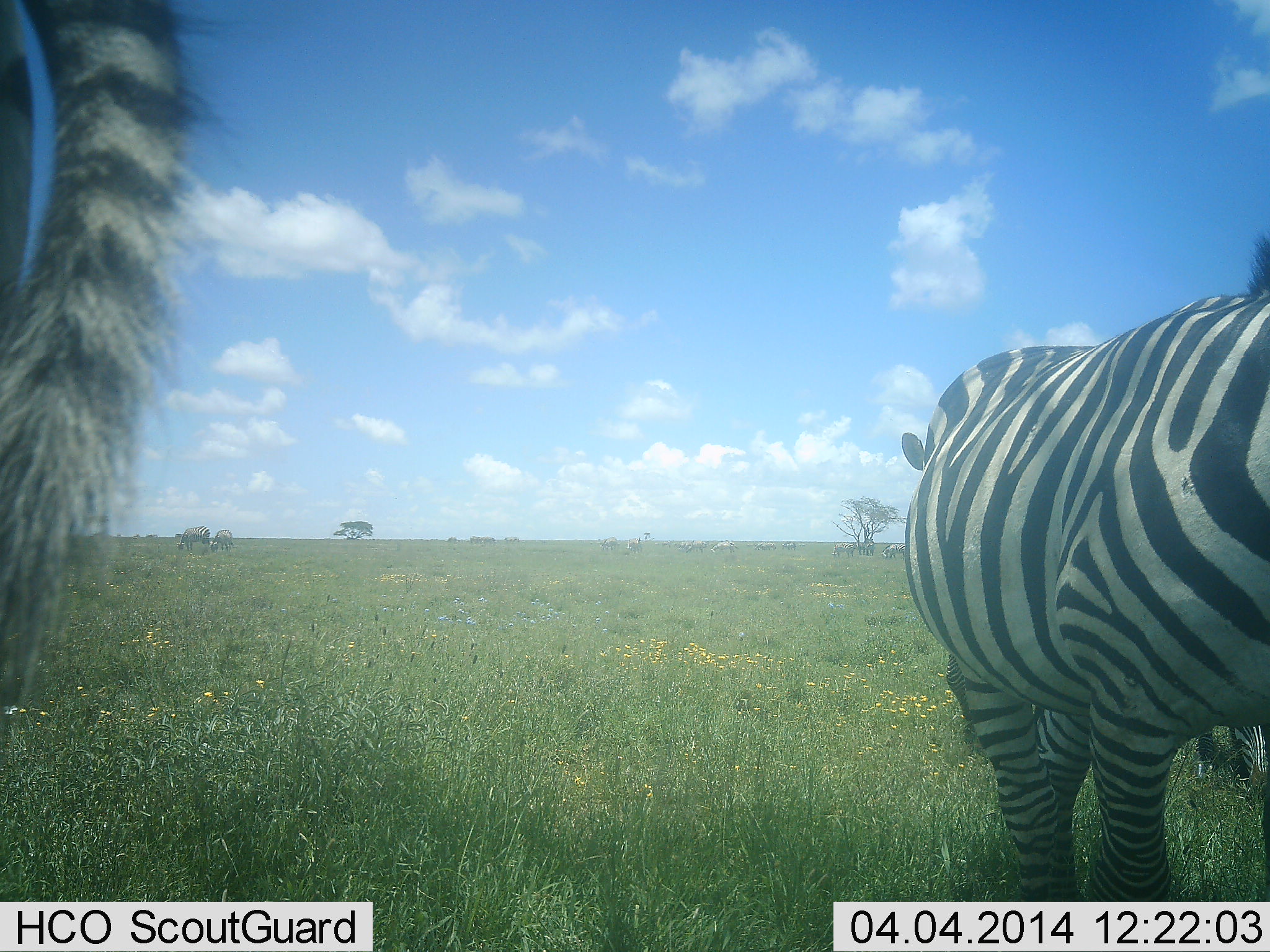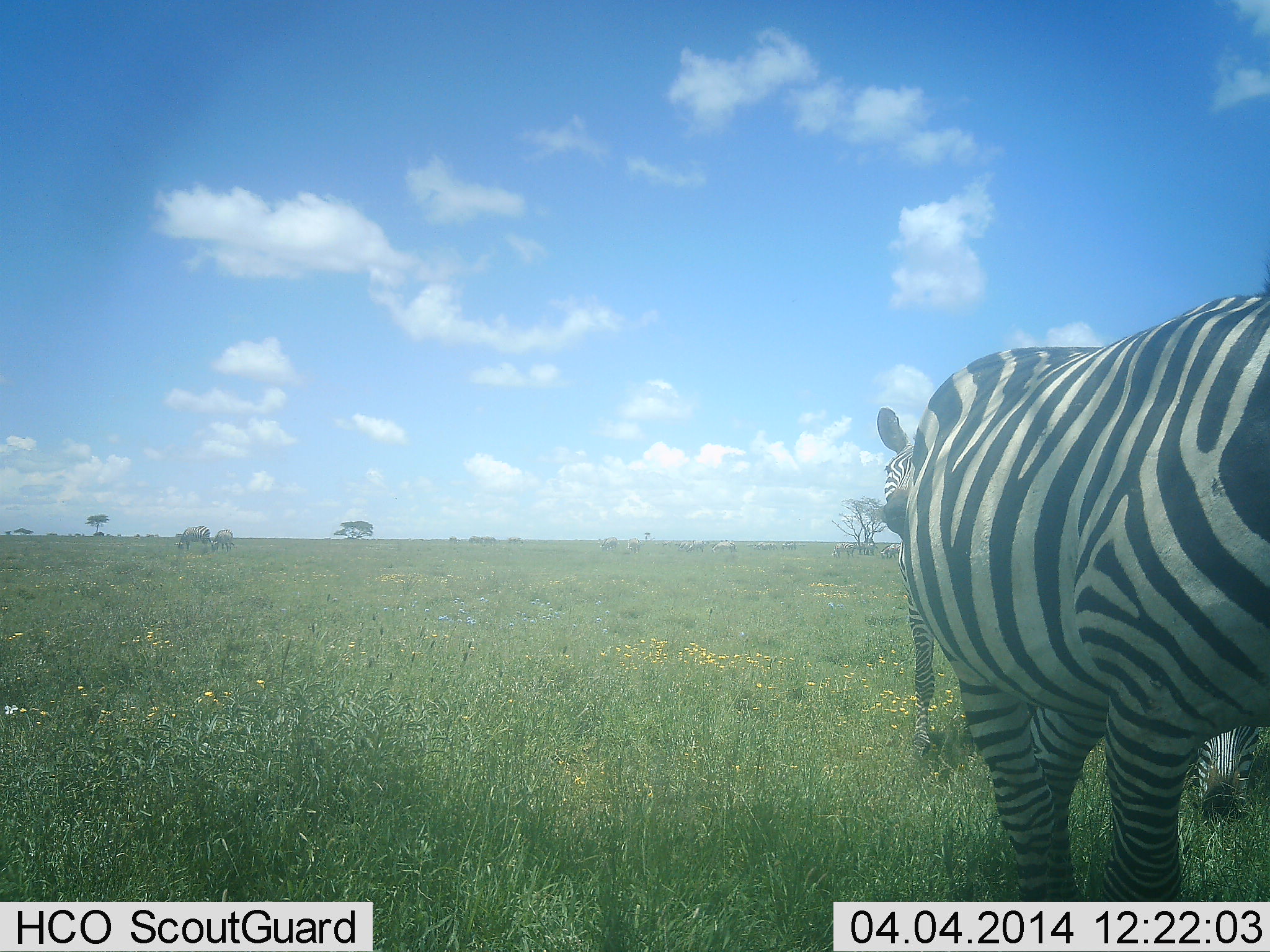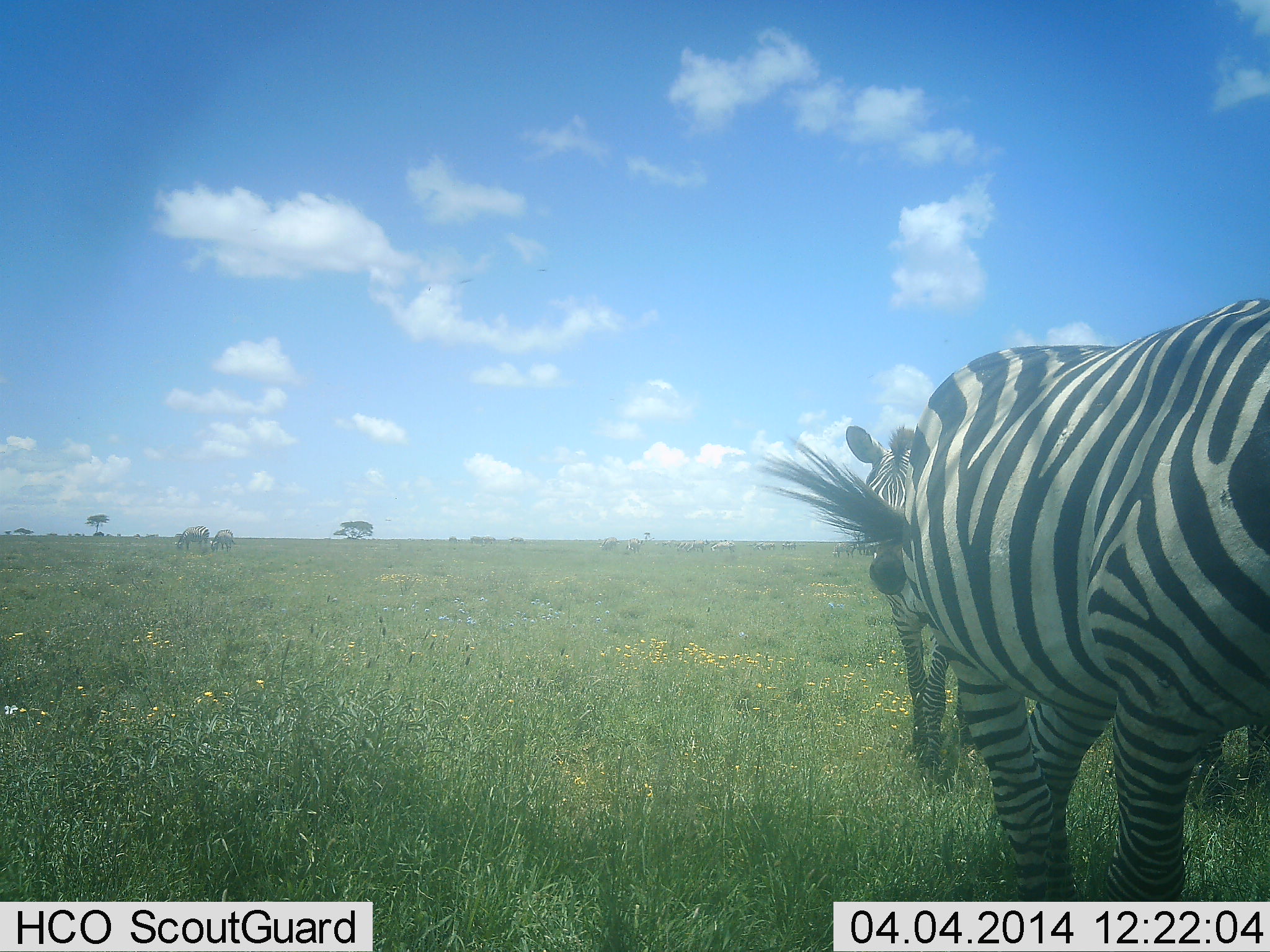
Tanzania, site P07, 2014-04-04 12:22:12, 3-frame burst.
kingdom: Animalia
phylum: Chordata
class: Mammalia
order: Perissodactyla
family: Equidae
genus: Equus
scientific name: Equus quagga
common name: plains zebra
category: zebra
Zebra (plains zebra) (Equus quagga), count 4. Behavior (volunteer vote fractions): standing 60%, resting 0%, moving 40%, interacting 0%. Young present (vote fraction): 0%. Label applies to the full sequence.